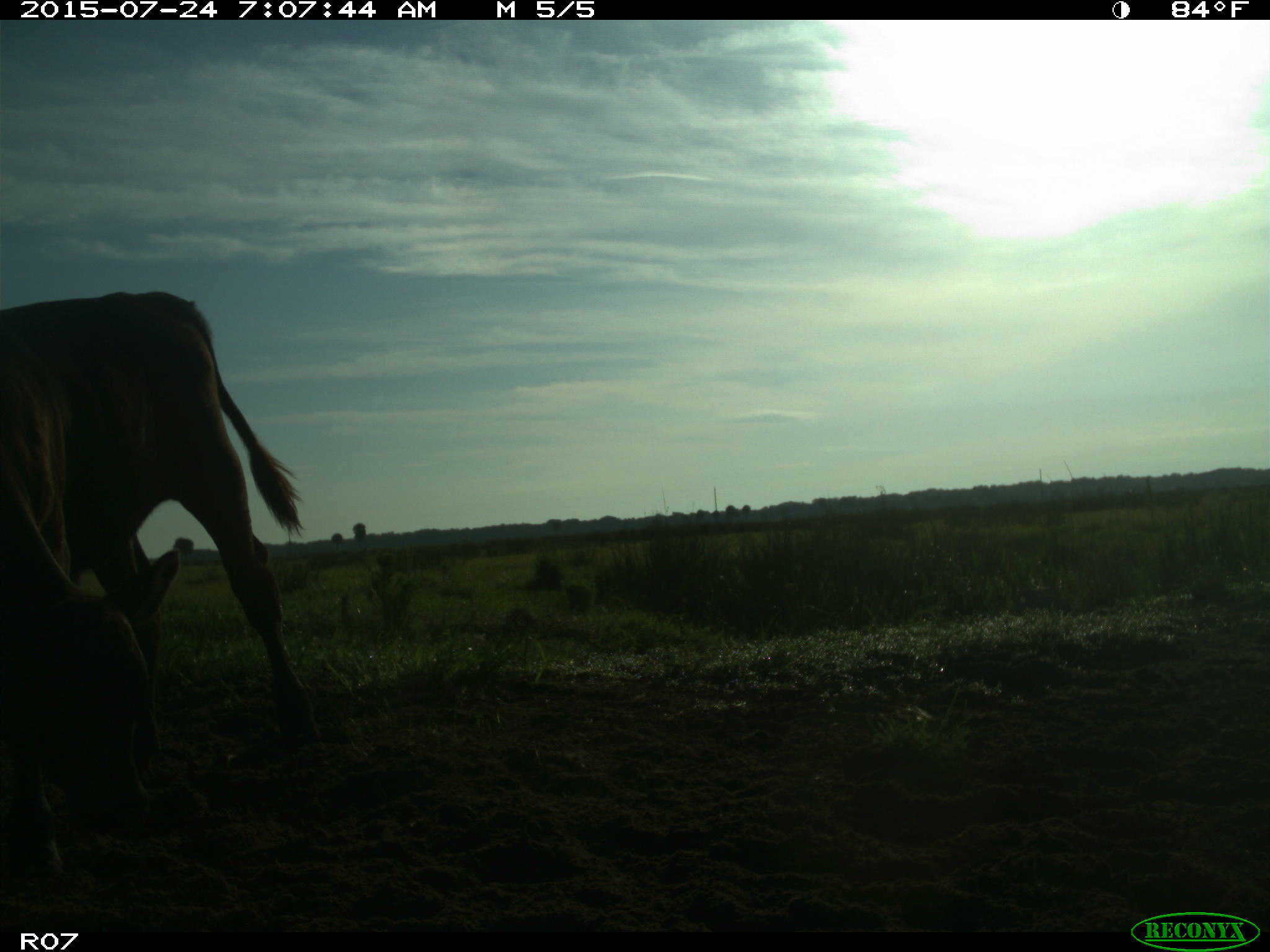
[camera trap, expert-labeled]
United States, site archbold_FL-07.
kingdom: Animalia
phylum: Chordata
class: Mammalia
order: Artiodactyla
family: Bovidae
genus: Bos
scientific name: Bos taurus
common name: domestic cow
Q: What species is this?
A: Bos taurus (domestic cow).